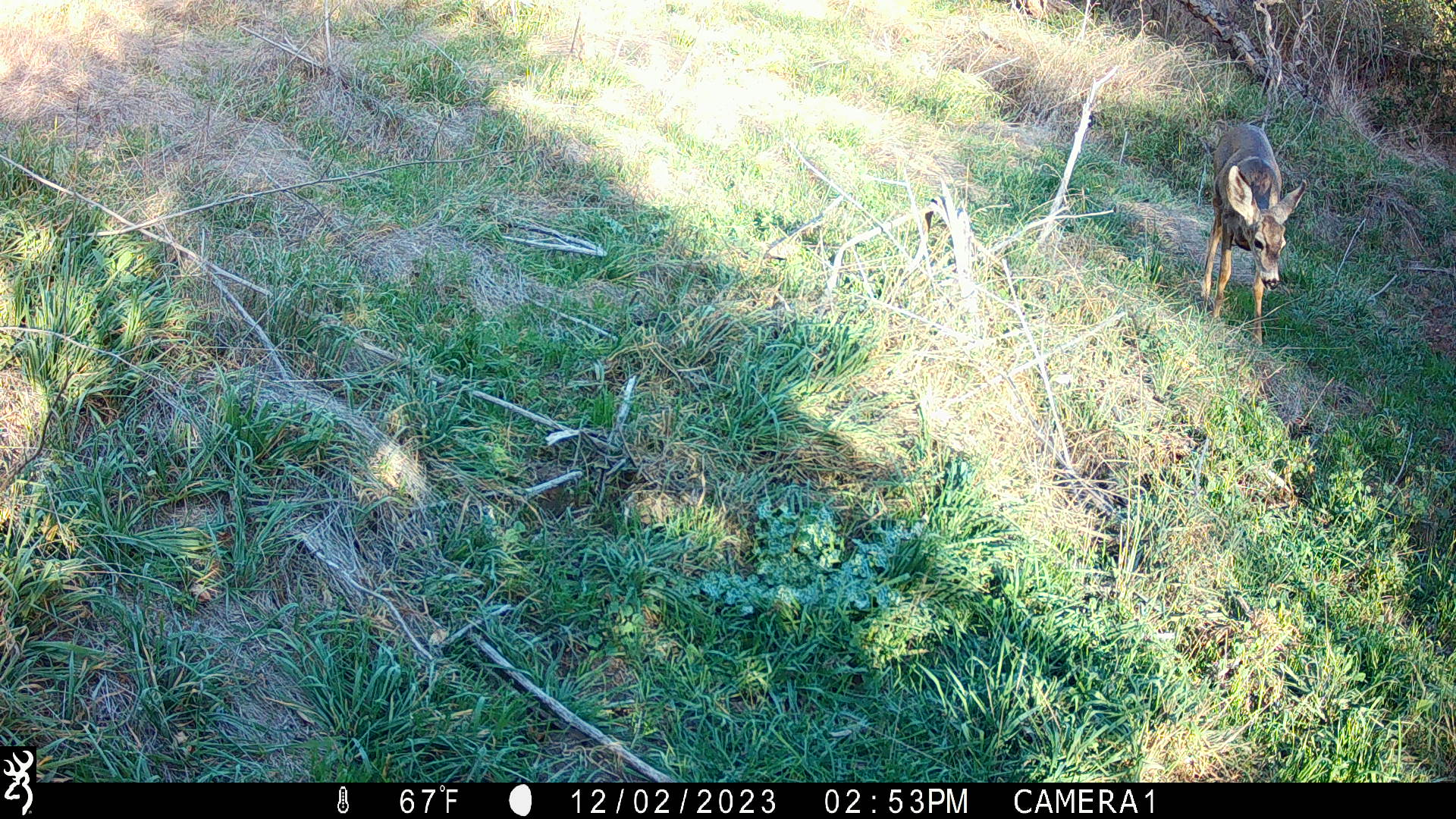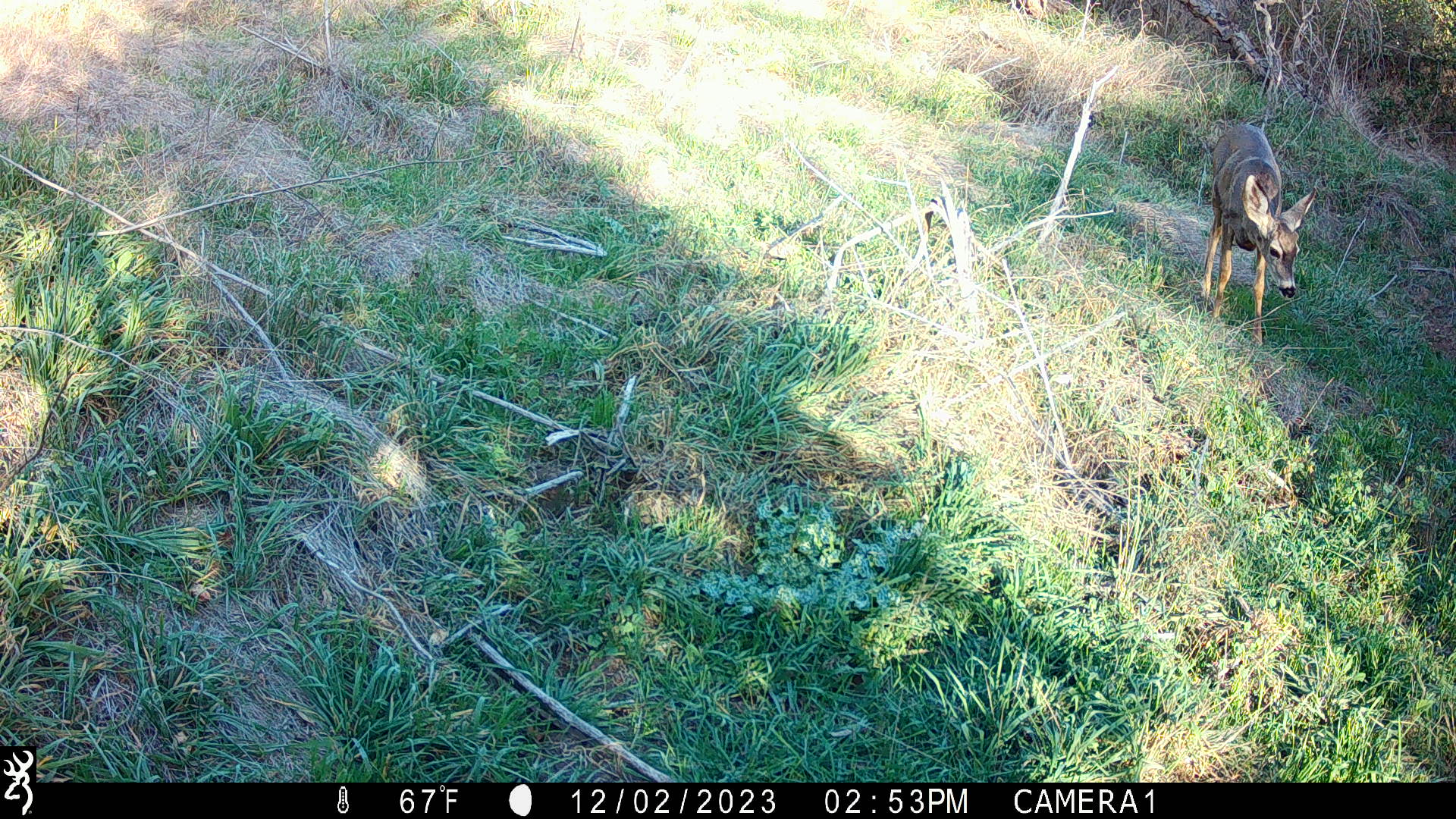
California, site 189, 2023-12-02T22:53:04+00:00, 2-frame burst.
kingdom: Animalia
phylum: Chordata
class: Mammalia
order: Artiodactyla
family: Cervidae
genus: Odocoileus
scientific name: Odocoileus hemionus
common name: mule deer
Mule deer (Odocoileus hemionus).